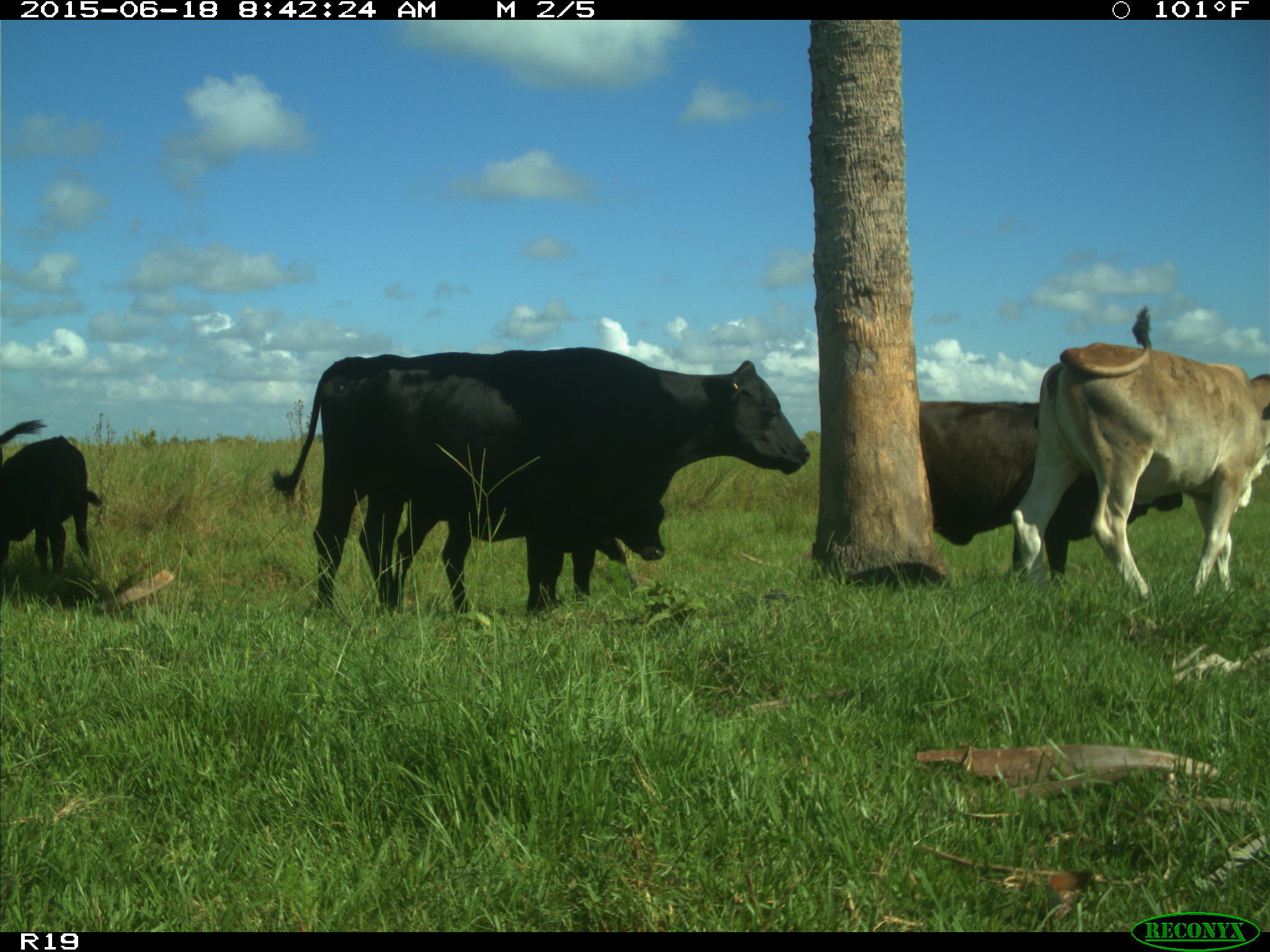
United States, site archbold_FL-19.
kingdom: Animalia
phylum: Chordata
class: Mammalia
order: Artiodactyla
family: Bovidae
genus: Bos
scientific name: Bos taurus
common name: domestic cow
Bos taurus (domestic cow).